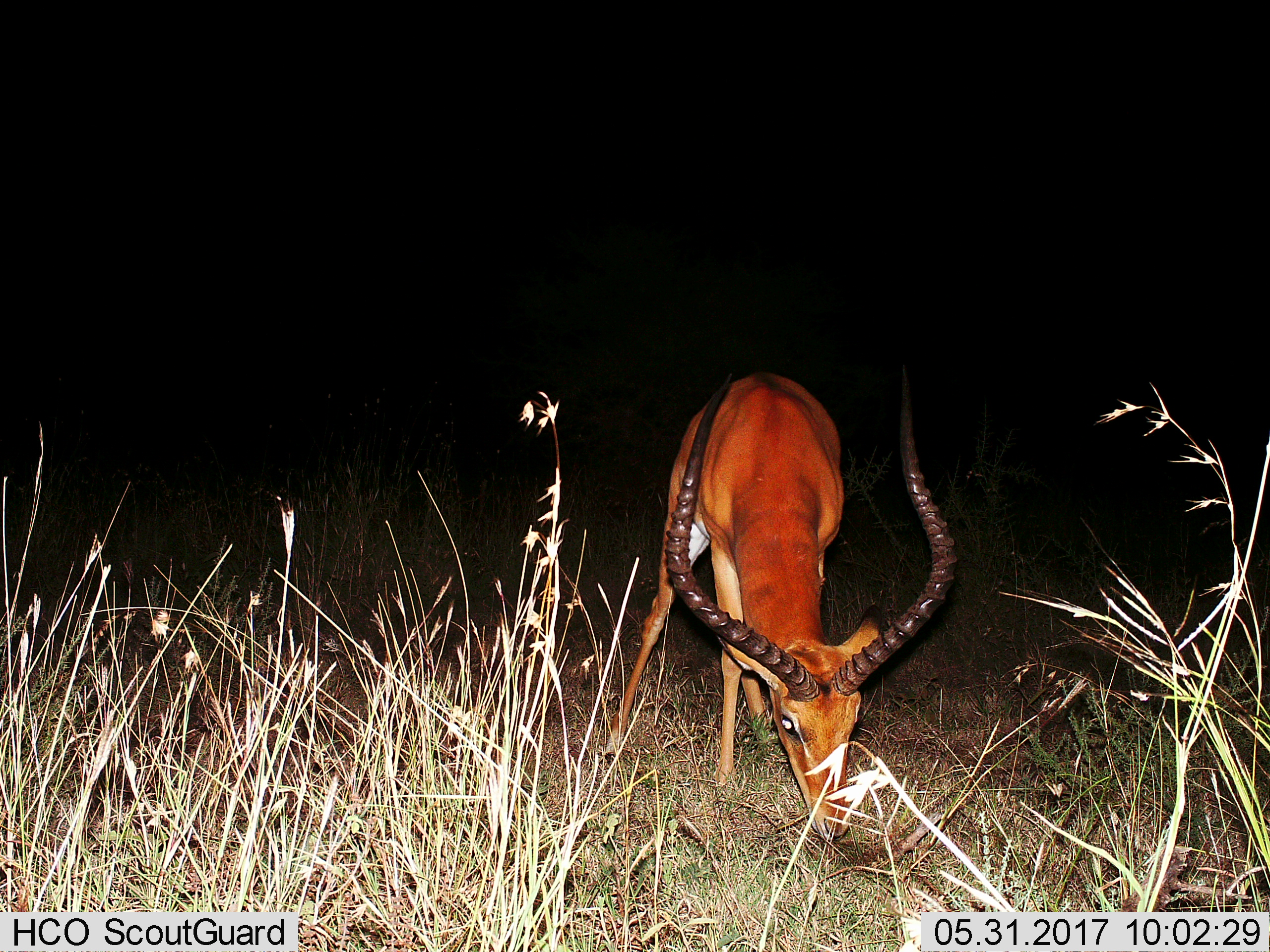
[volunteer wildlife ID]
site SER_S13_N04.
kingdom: Animalia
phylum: Chordata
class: Mammalia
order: Artiodactyla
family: Bovidae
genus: Aepyceros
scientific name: Aepyceros melampus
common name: impala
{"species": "impala (Aepyceros melampus)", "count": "1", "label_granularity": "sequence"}